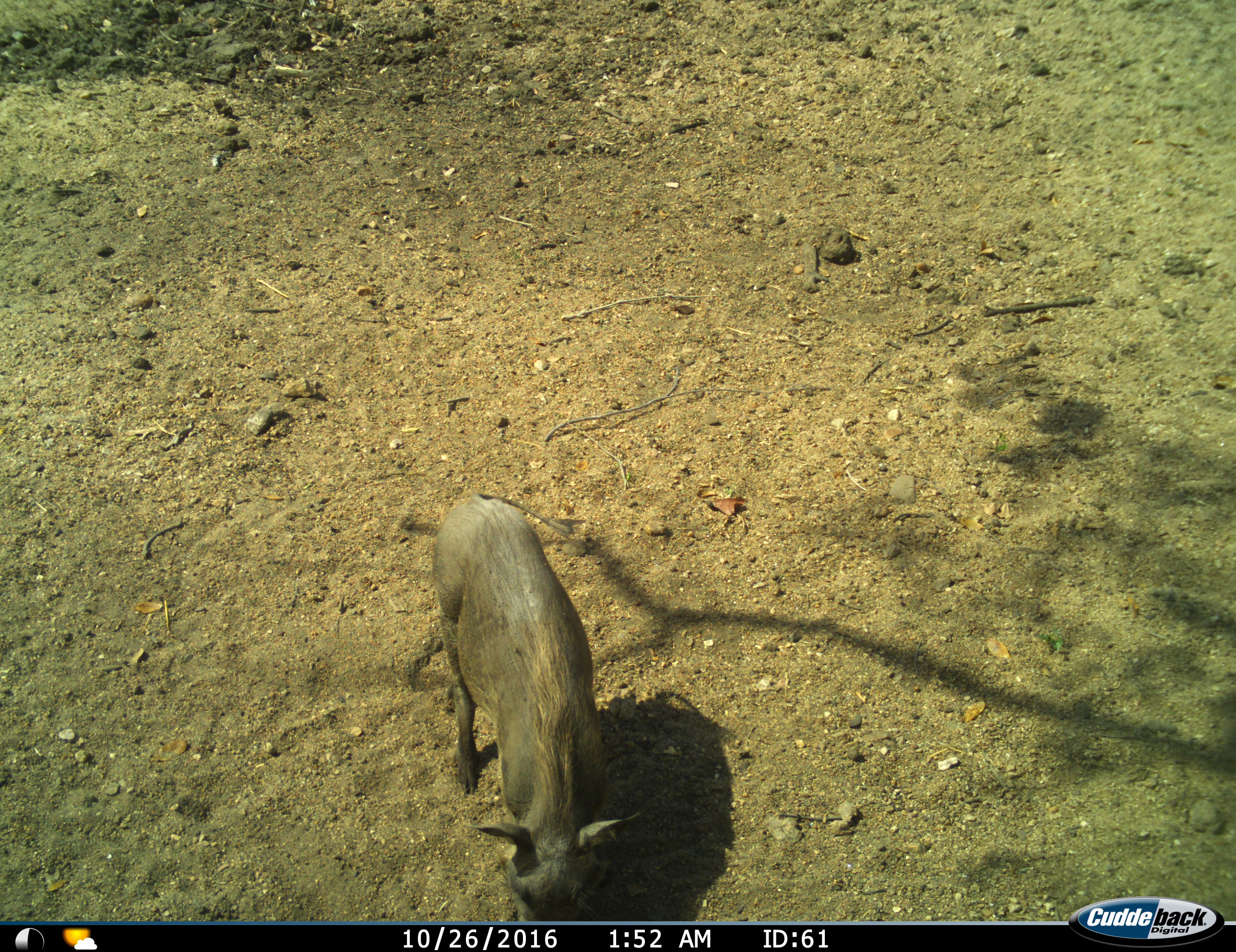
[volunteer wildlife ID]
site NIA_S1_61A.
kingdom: Animalia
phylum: Chordata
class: Mammalia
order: Artiodactyla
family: Suidae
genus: Phacochoerus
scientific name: Phacochoerus africanus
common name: warthog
Warthog (Phacochoerus africanus), count 1. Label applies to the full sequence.